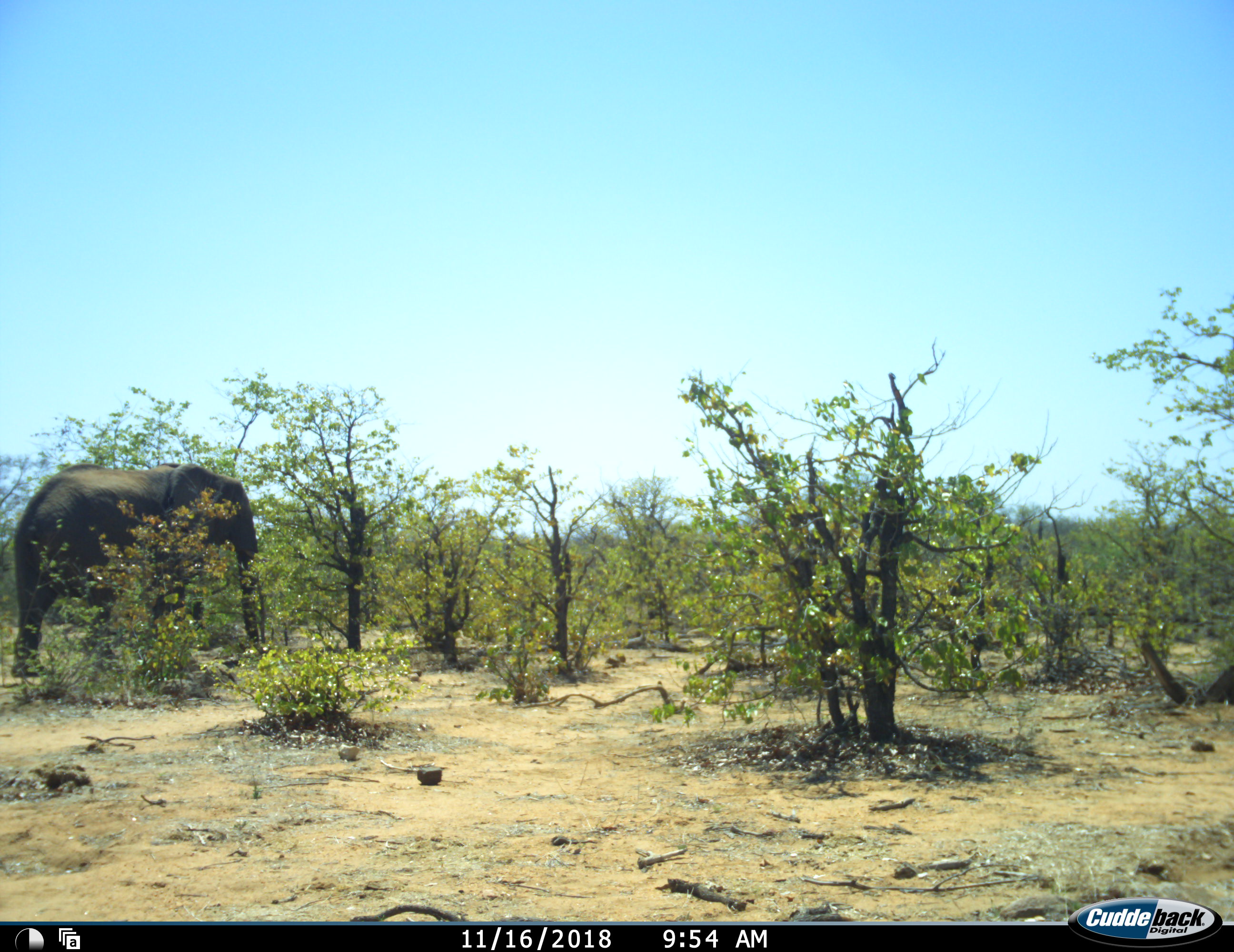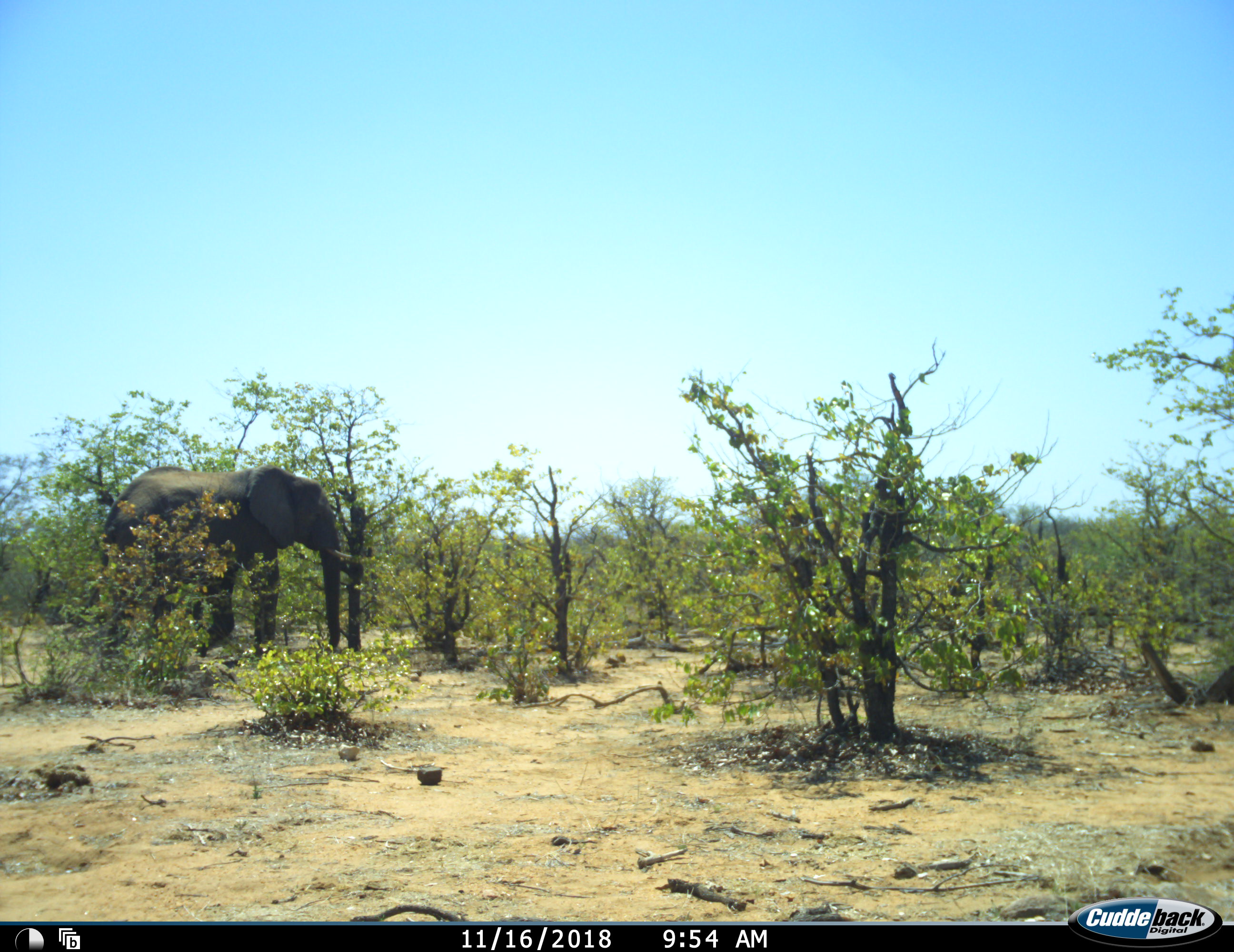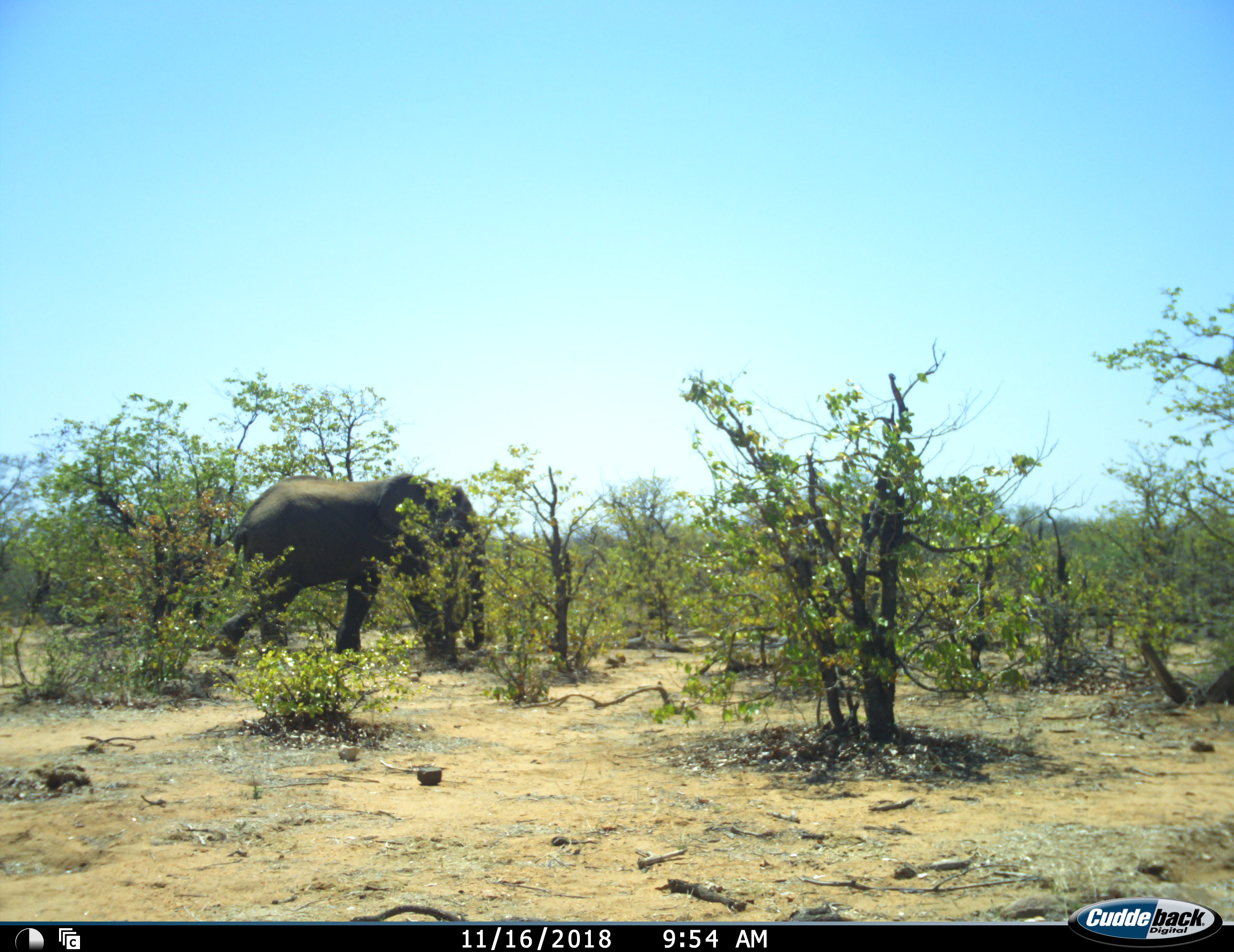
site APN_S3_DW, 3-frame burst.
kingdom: Animalia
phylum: Chordata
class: Mammalia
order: Proboscidea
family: Elephantidae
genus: Loxodonta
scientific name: Loxodonta africana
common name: african bush elephant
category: elephant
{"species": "elephant (african bush elephant) (Loxodonta africana)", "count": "1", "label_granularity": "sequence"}